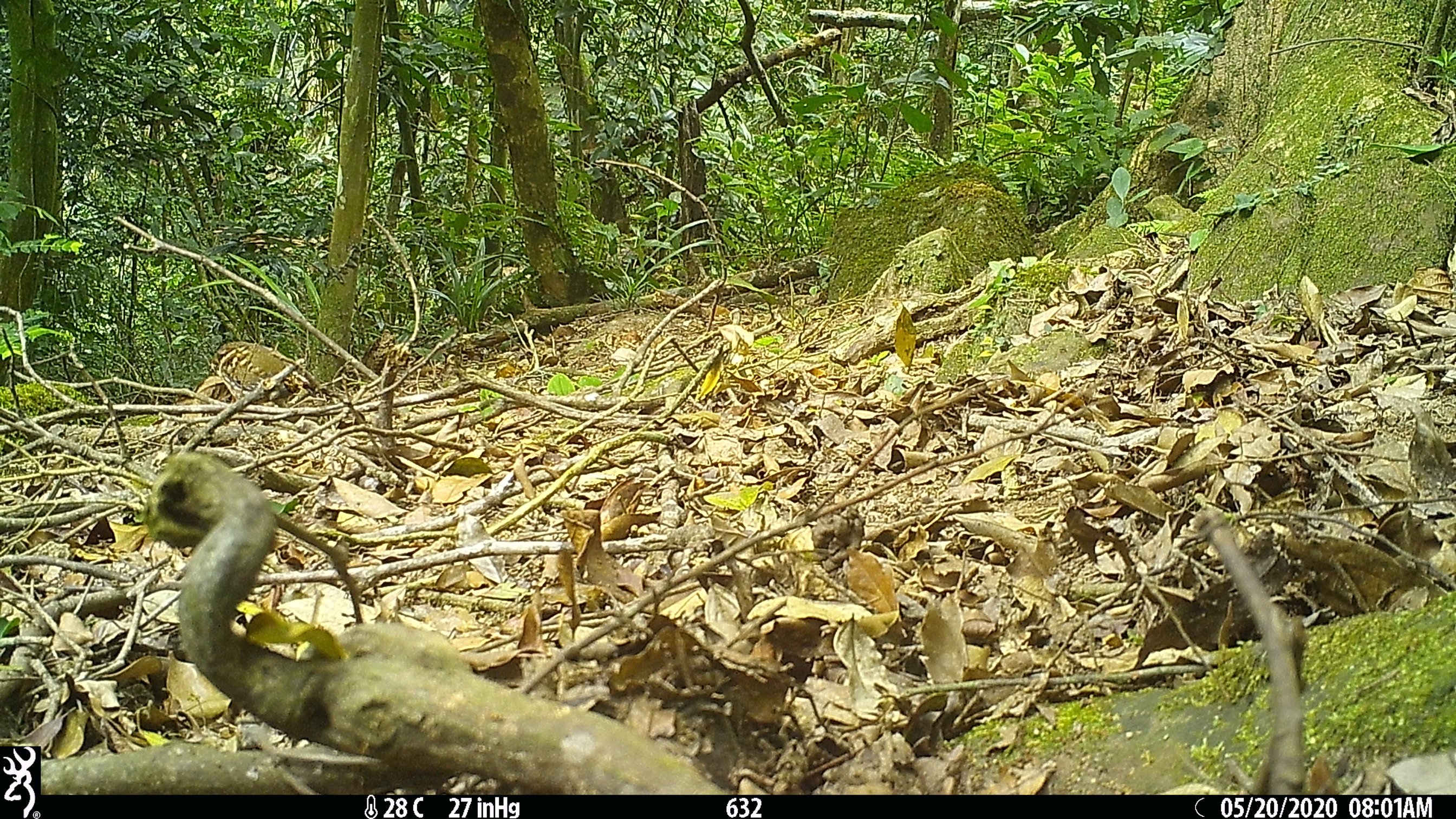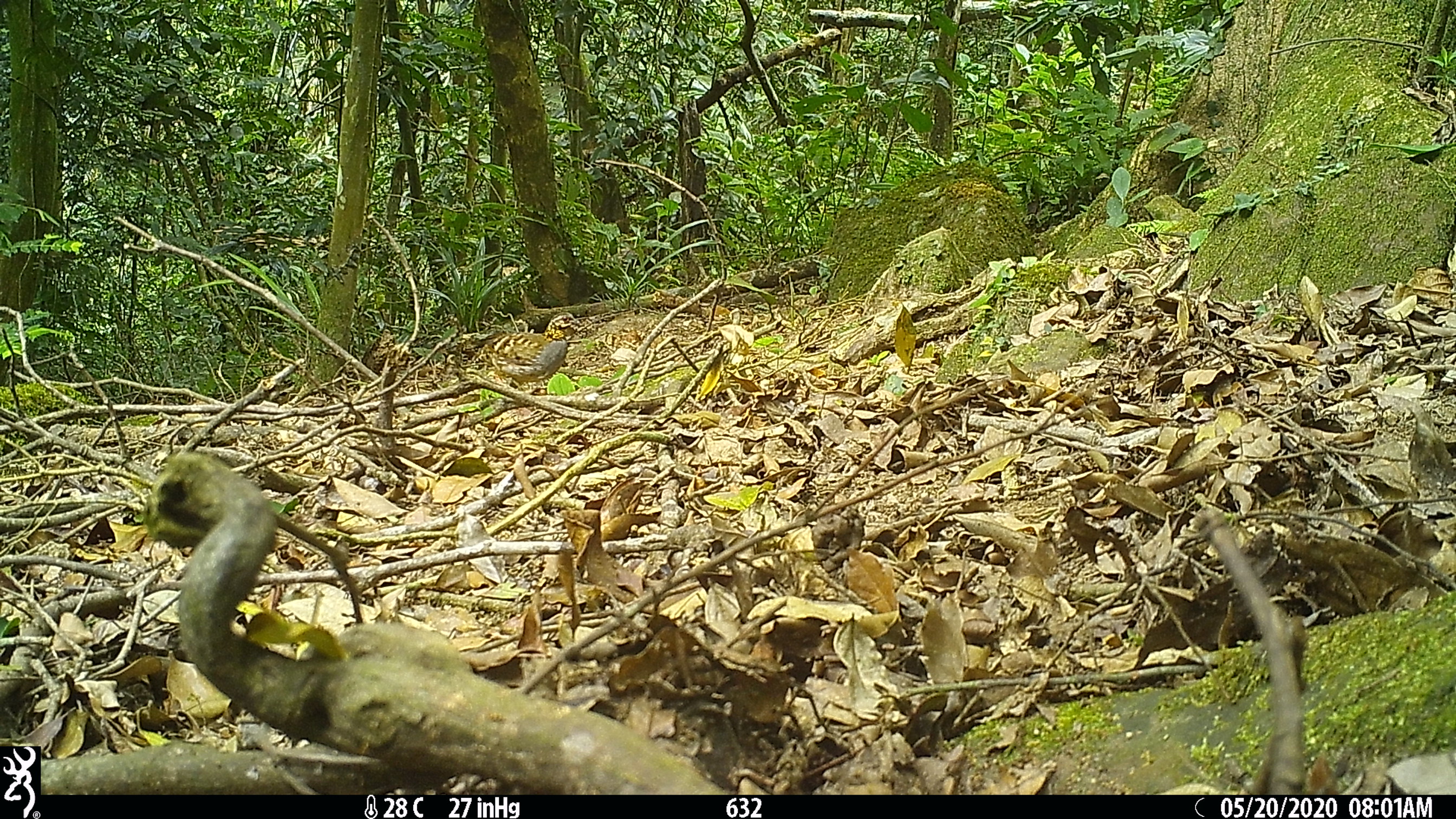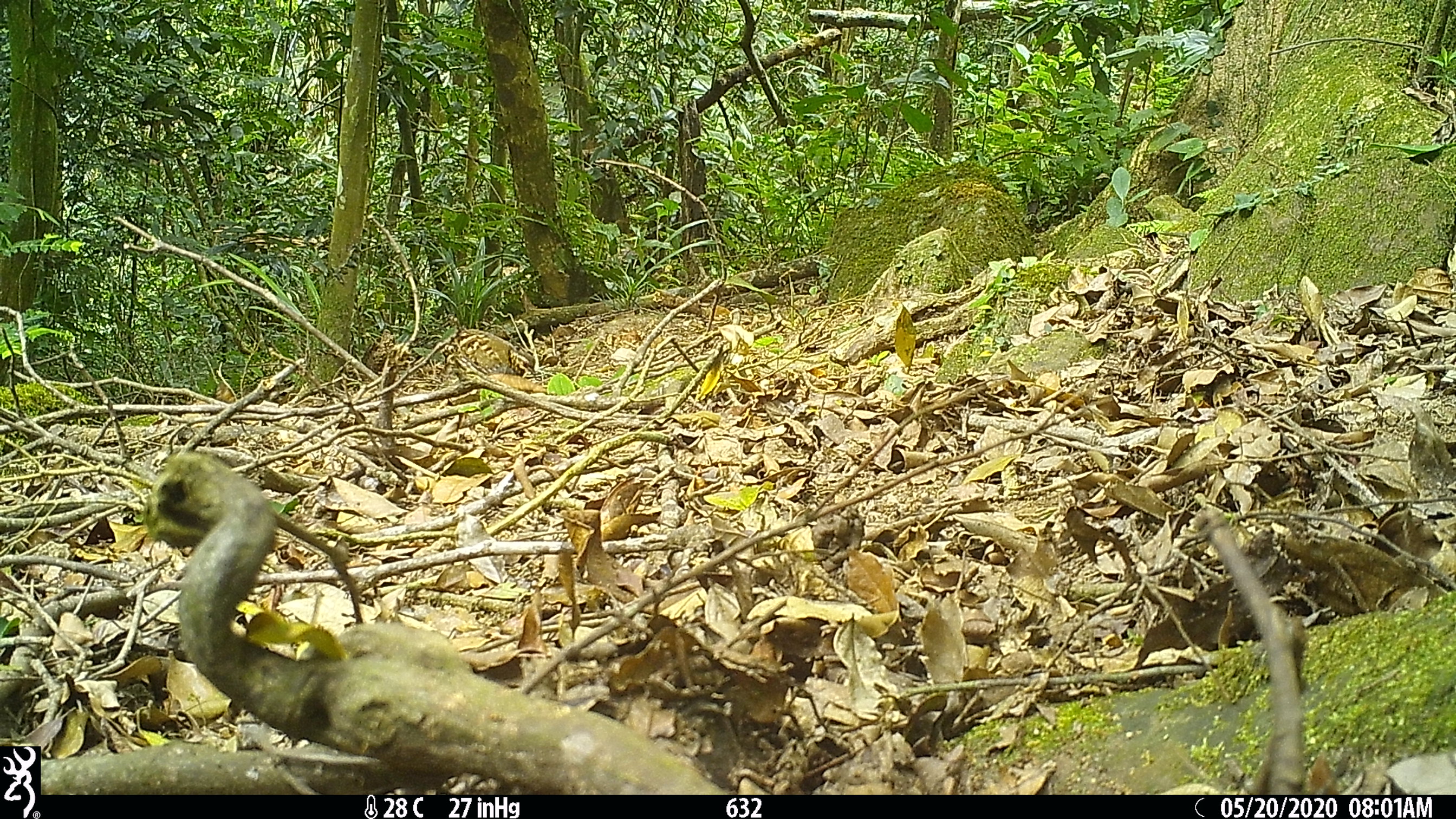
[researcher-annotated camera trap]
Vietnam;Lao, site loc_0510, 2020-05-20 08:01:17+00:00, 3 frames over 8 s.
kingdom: Animalia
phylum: Chordata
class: Aves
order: Galliformes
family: Phasianidae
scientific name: Phasianidae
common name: partridge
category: unidentified partridge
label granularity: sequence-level